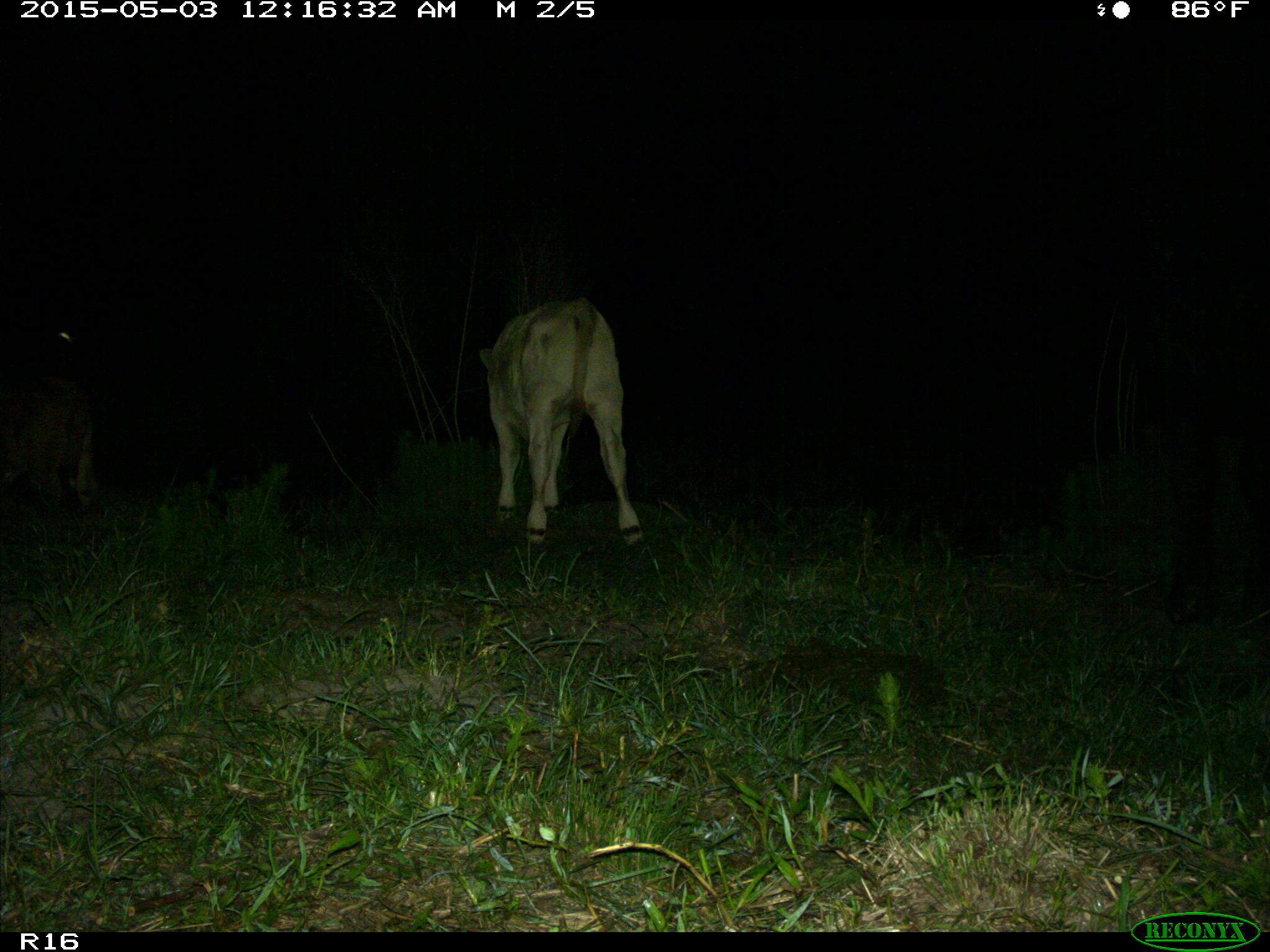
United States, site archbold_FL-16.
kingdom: Animalia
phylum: Chordata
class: Mammalia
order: Artiodactyla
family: Bovidae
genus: Bos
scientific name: Bos taurus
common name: domestic cow